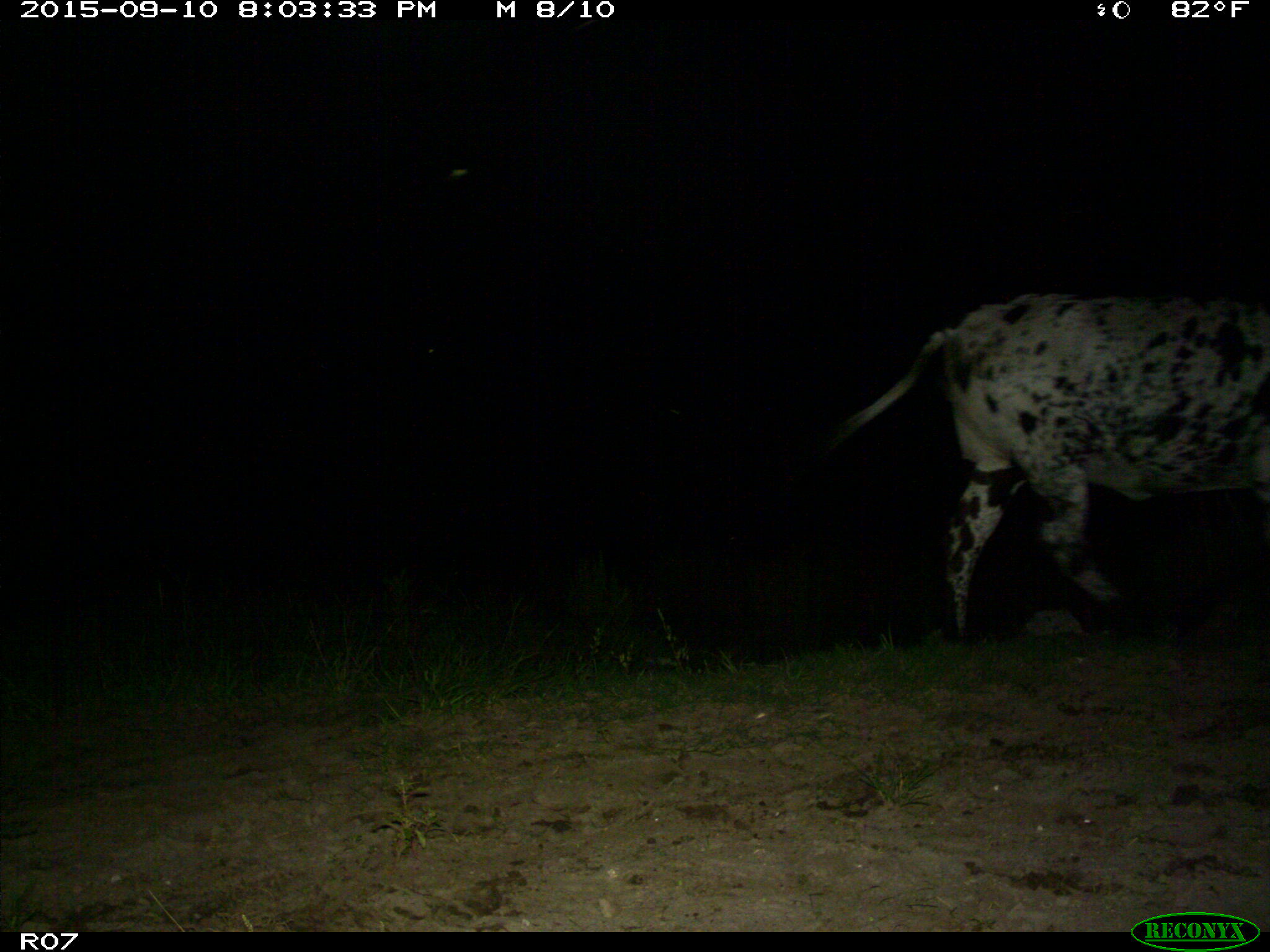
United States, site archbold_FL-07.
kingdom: Animalia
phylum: Chordata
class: Mammalia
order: Artiodactyla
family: Bovidae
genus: Bos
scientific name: Bos taurus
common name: domestic cow